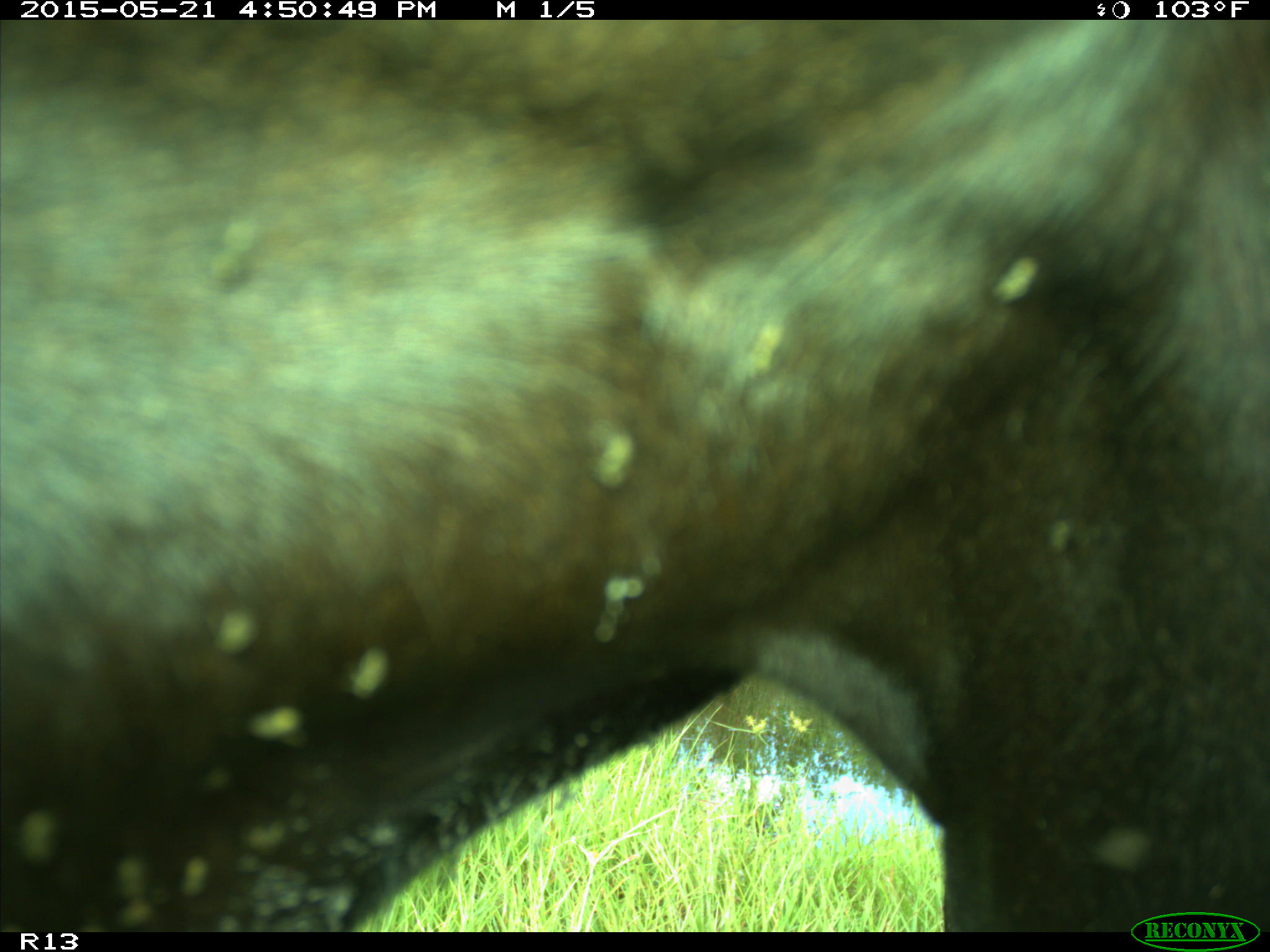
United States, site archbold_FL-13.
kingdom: Animalia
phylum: Chordata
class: Mammalia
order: Artiodactyla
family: Bovidae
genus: Bos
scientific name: Bos taurus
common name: domestic cow